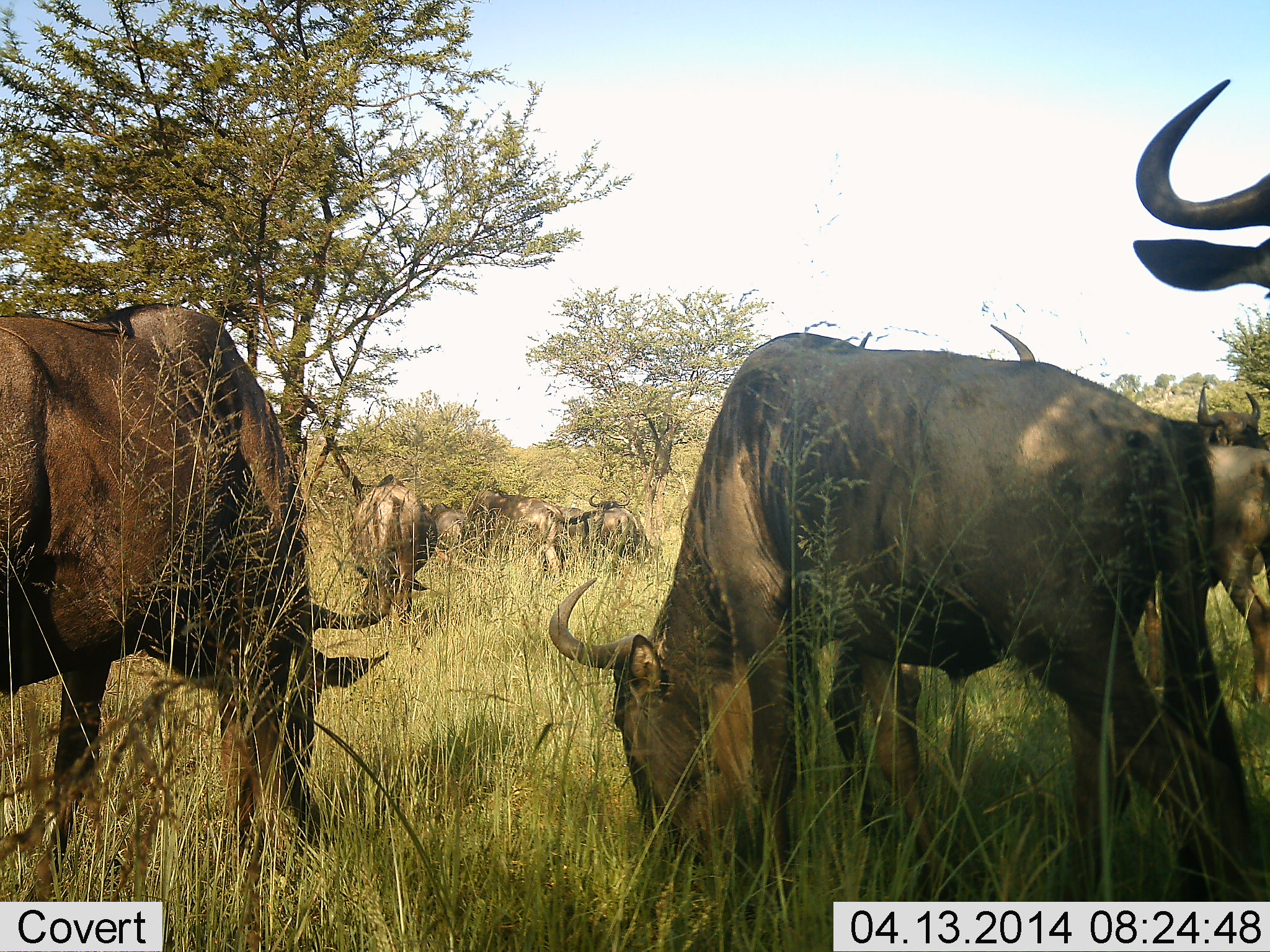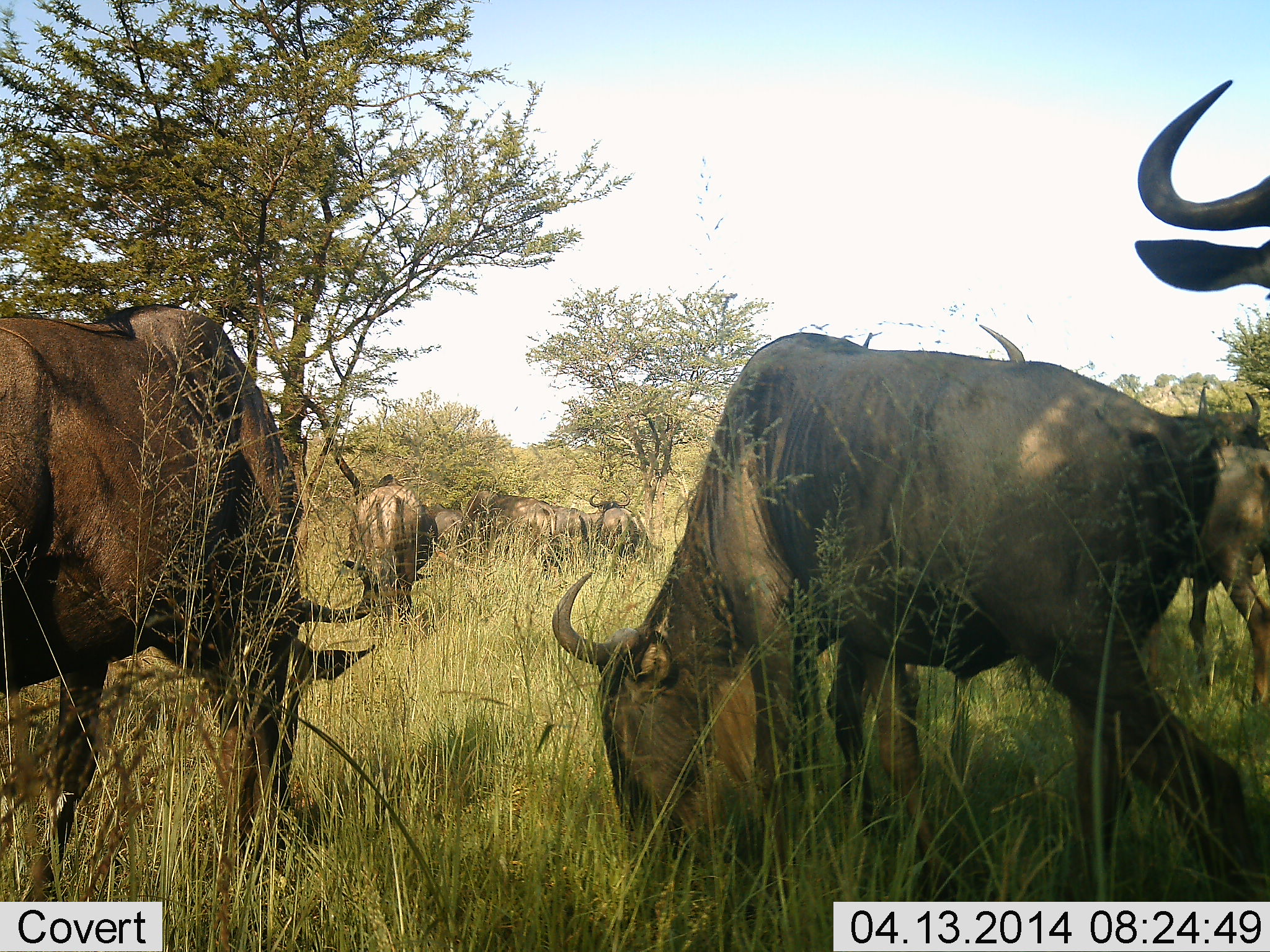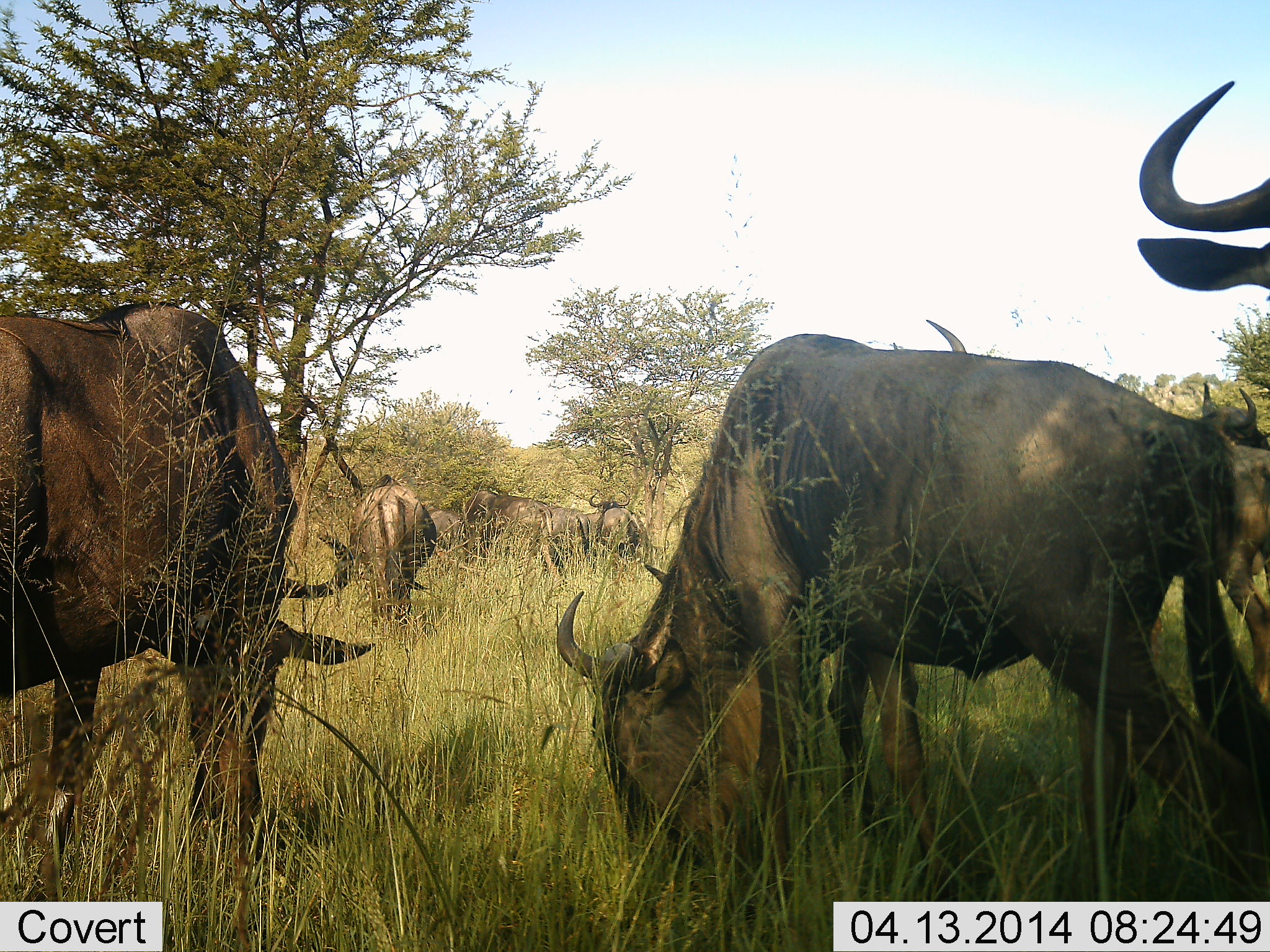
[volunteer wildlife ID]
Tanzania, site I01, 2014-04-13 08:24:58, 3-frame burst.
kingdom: Animalia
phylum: Chordata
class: Mammalia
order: Artiodactyla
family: Bovidae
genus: Connochaetes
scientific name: Connochaetes taurinus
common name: blue wildebeest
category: wildebeest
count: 9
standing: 45%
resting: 4%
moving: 7%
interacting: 0%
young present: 2%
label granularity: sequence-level